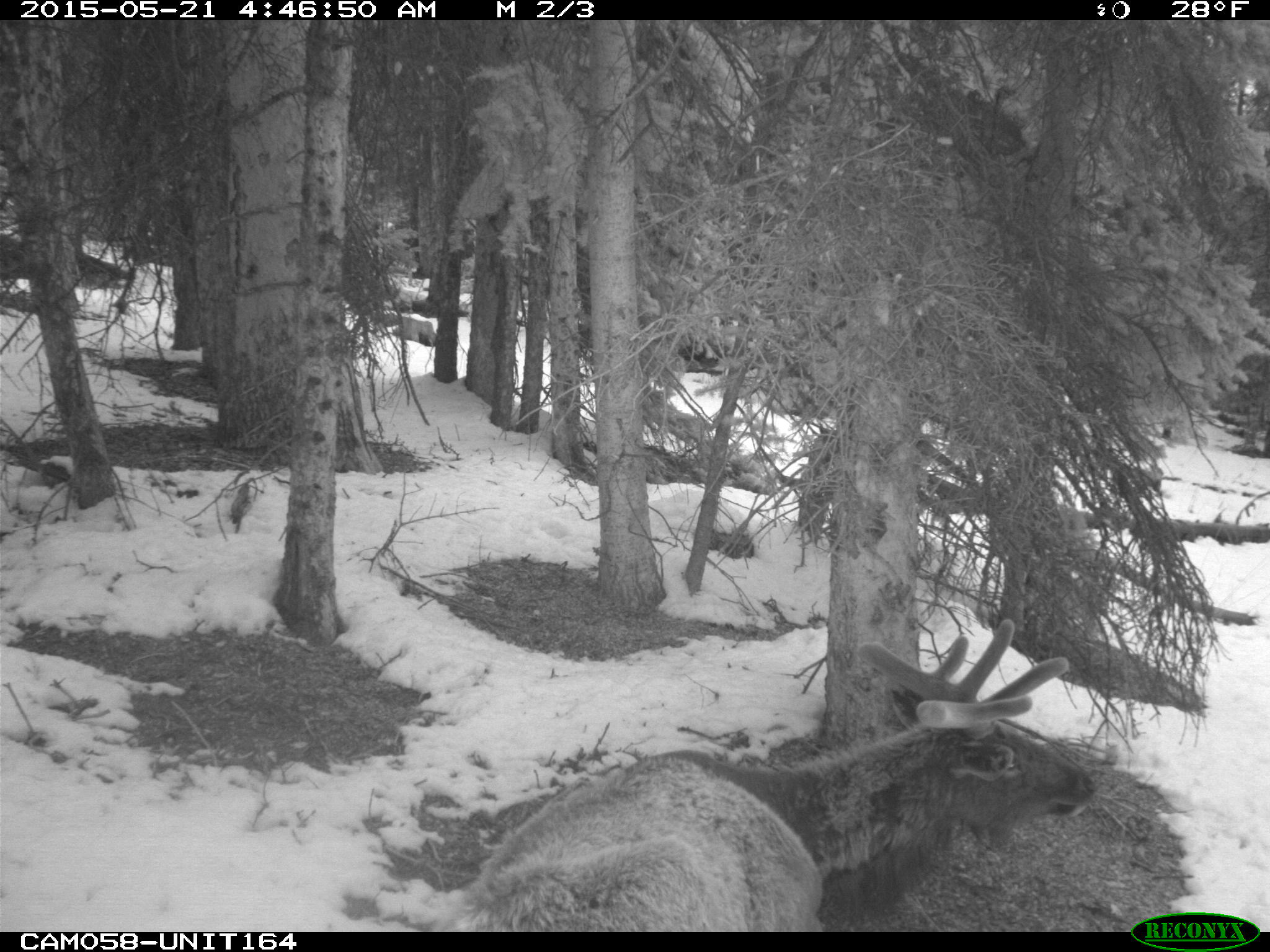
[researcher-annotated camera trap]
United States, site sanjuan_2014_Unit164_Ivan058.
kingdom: Animalia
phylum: Chordata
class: Mammalia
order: Artiodactyla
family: Cervidae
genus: Cervus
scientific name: Cervus elaphus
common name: red deer